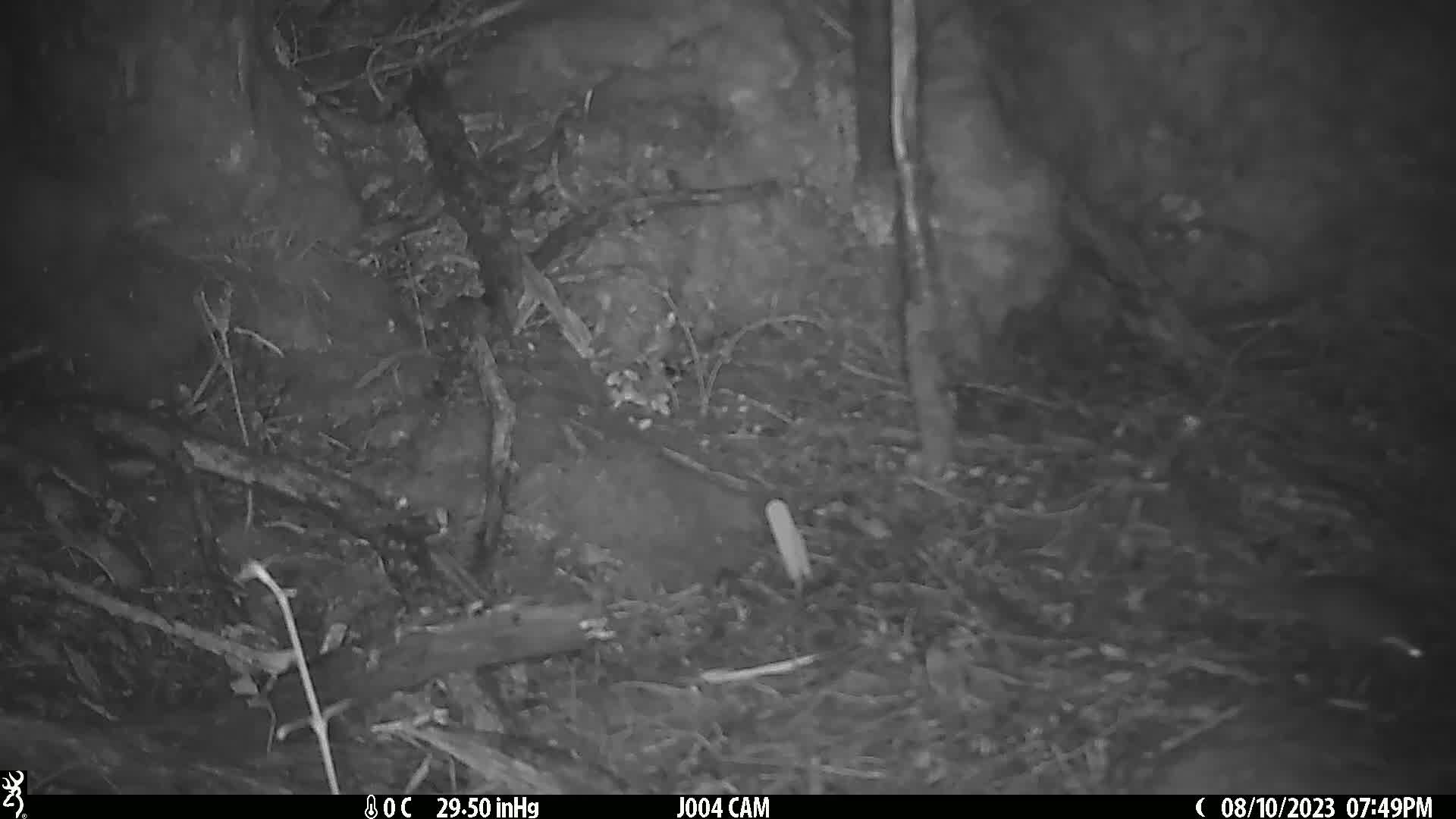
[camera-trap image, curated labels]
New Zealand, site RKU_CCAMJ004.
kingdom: Animalia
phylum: Chordata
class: Mammalia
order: Rodentia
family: Muridae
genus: Rattus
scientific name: Rattus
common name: rat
Rat (Rattus).